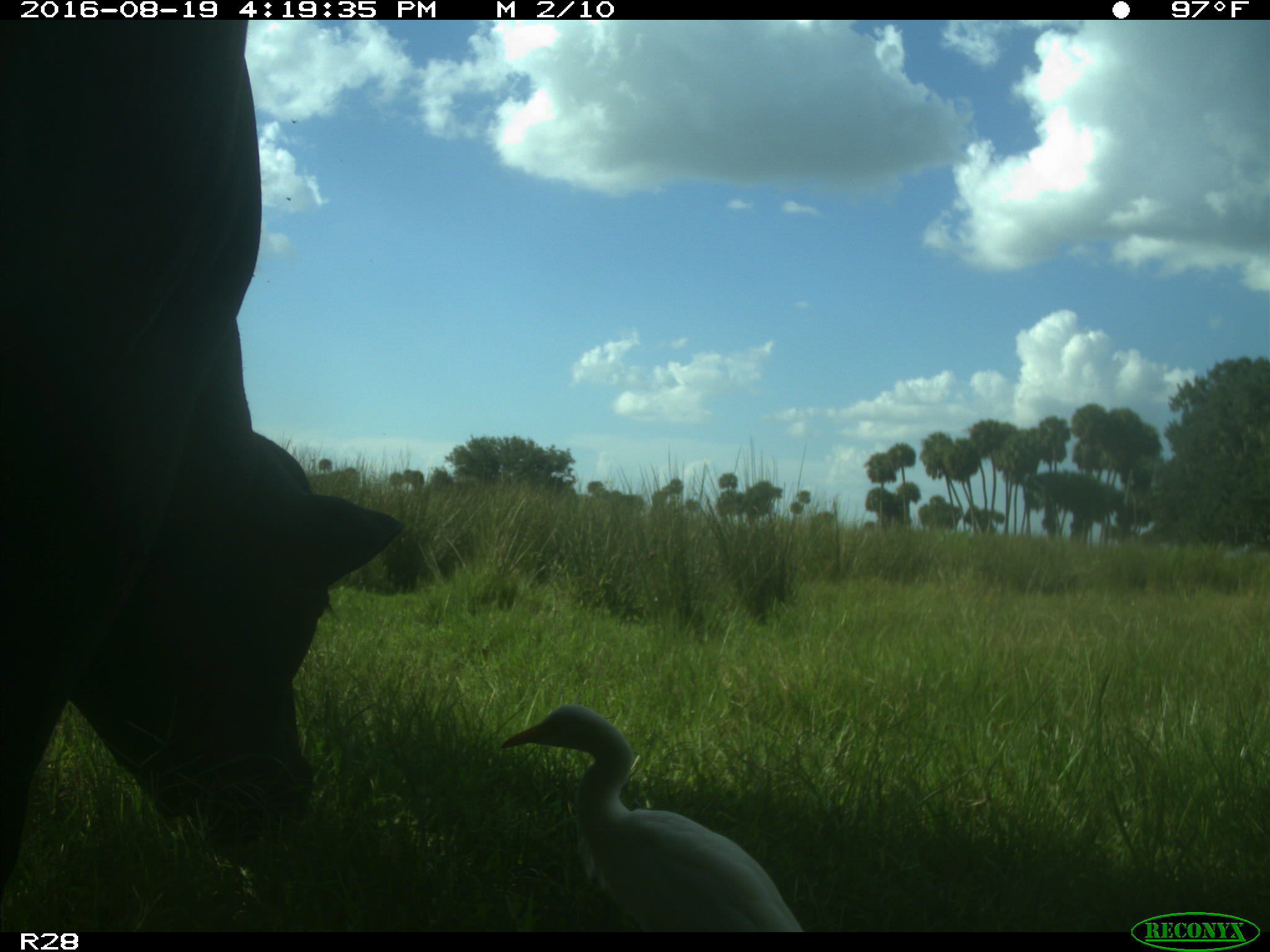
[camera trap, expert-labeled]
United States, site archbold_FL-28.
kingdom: Animalia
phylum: Chordata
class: Mammalia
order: Artiodactyla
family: Bovidae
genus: Bos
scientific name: Bos taurus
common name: domestic cow